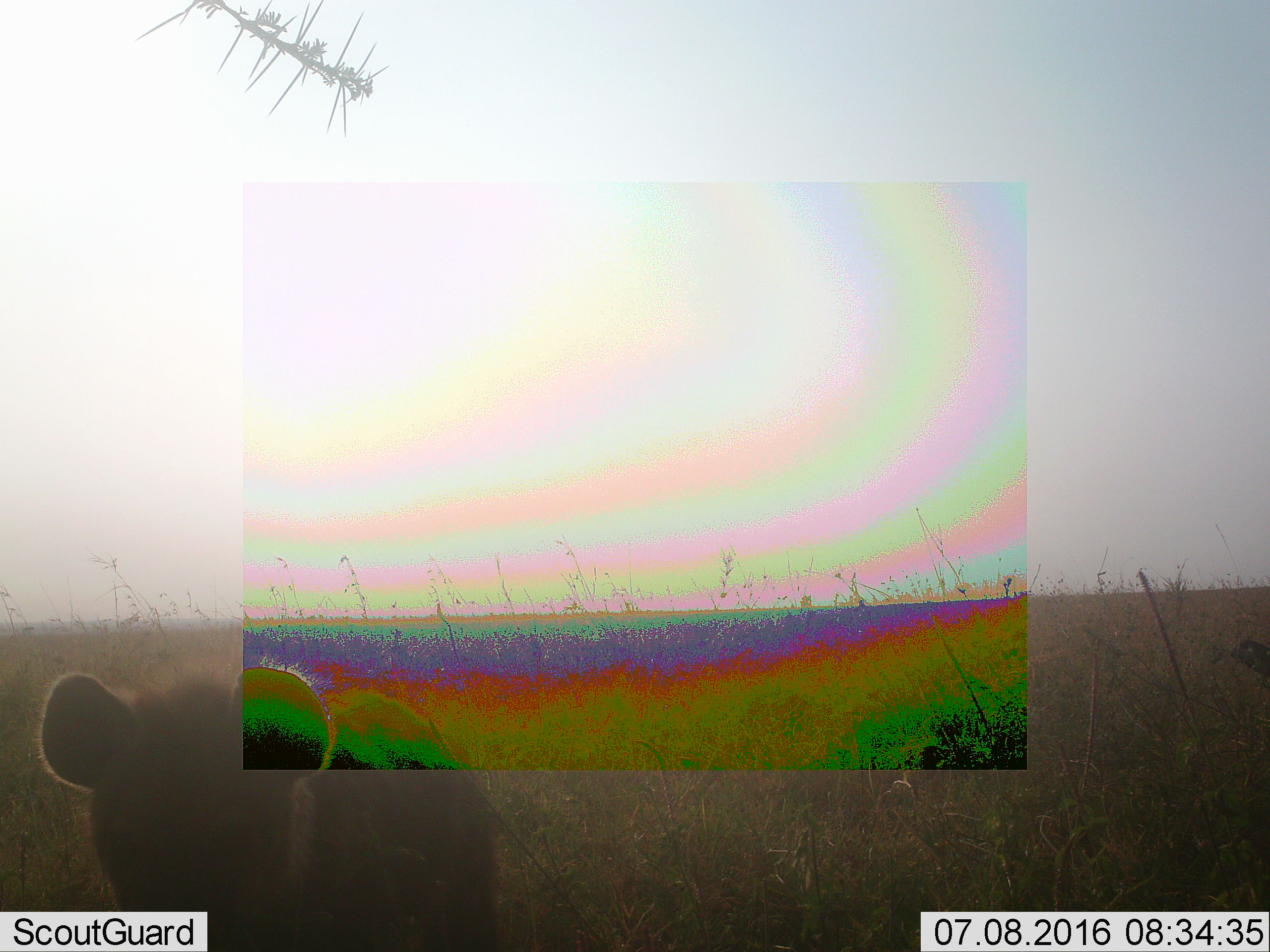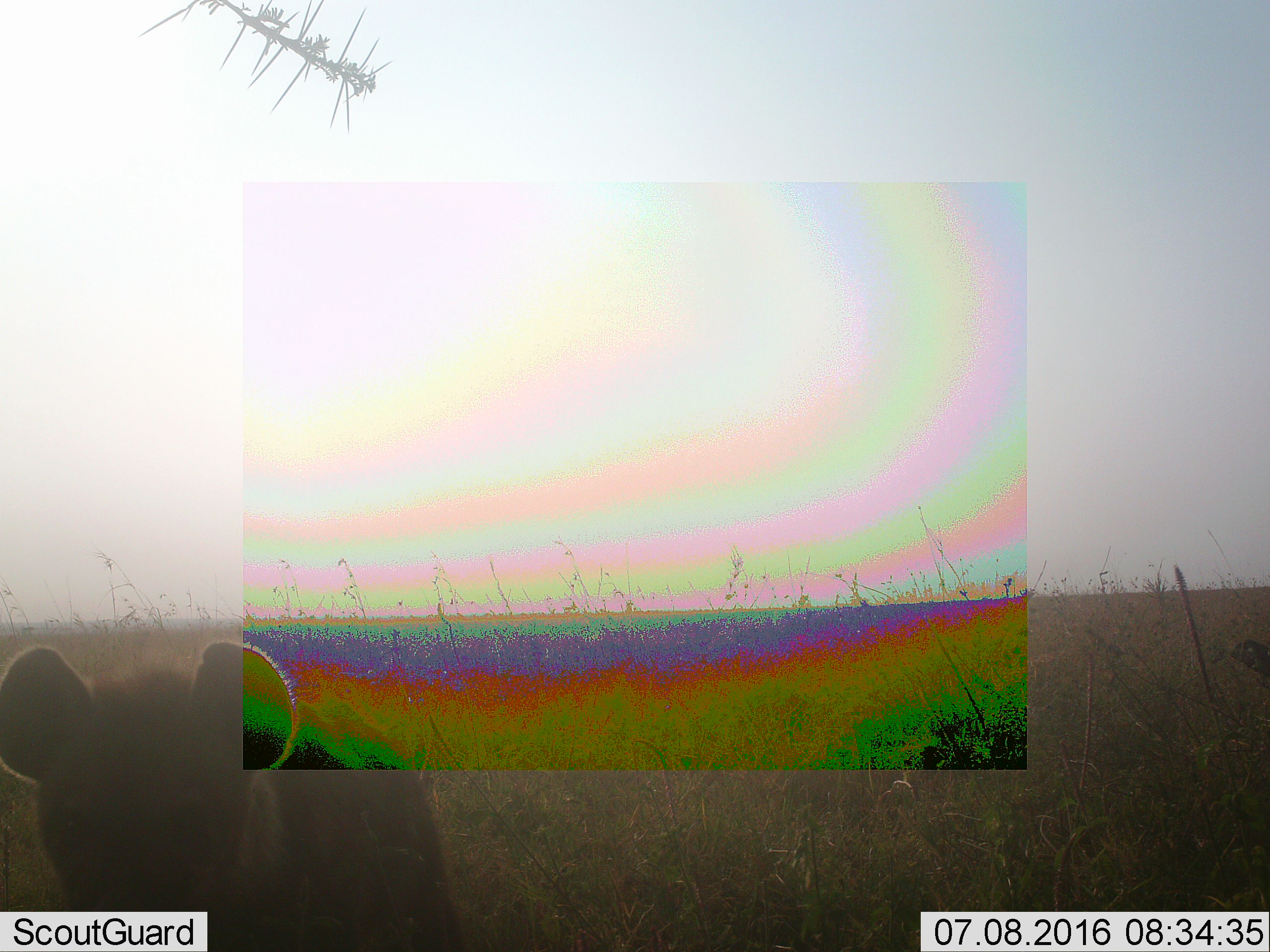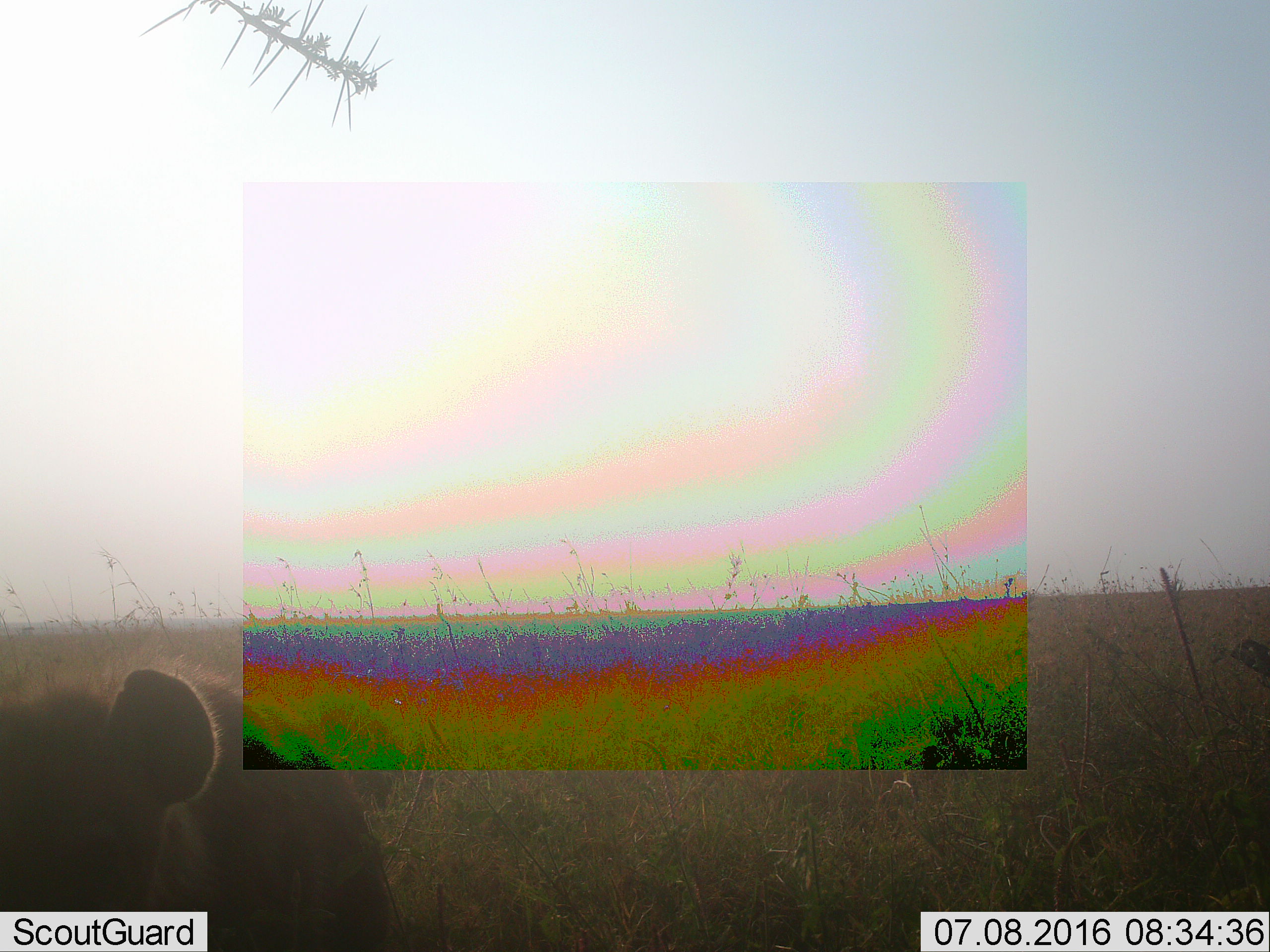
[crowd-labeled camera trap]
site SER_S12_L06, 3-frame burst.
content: unidentified animal